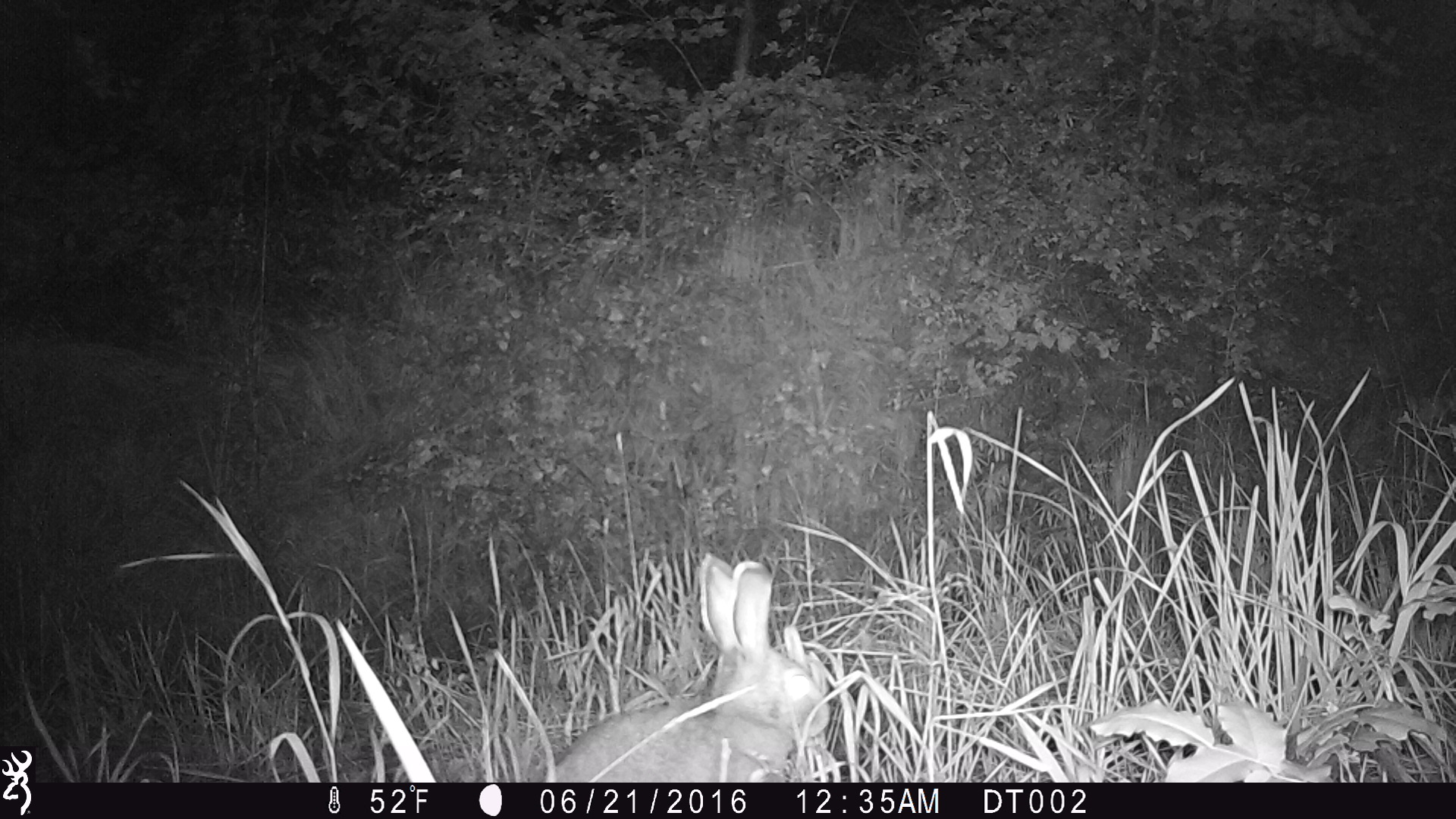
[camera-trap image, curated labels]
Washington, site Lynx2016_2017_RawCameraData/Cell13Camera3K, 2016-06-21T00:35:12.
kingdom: Animalia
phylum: Chordata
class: Mammalia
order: Lagomorpha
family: Leporidae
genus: Lepus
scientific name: Lepus americanus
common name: snowshoe hare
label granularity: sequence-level